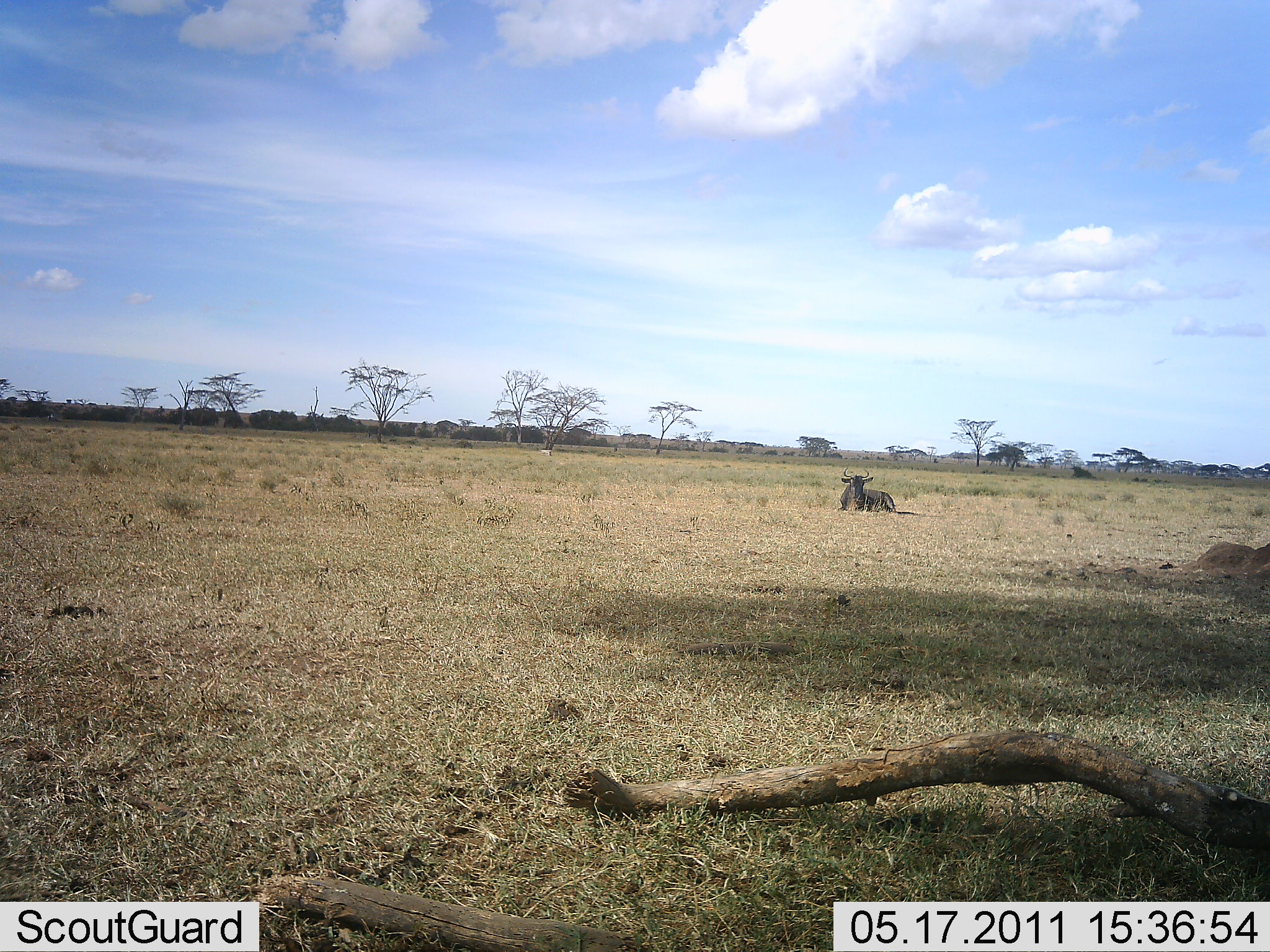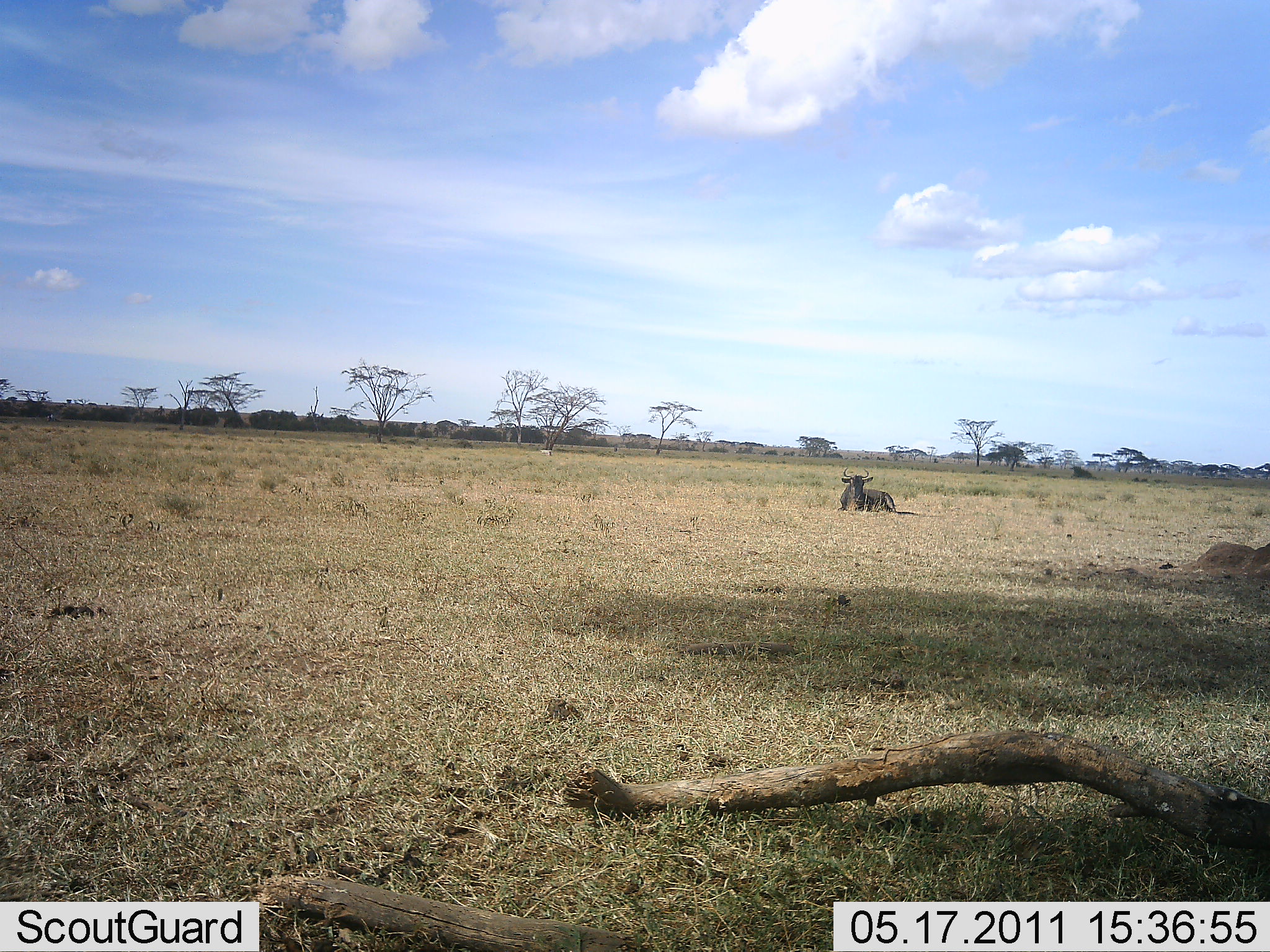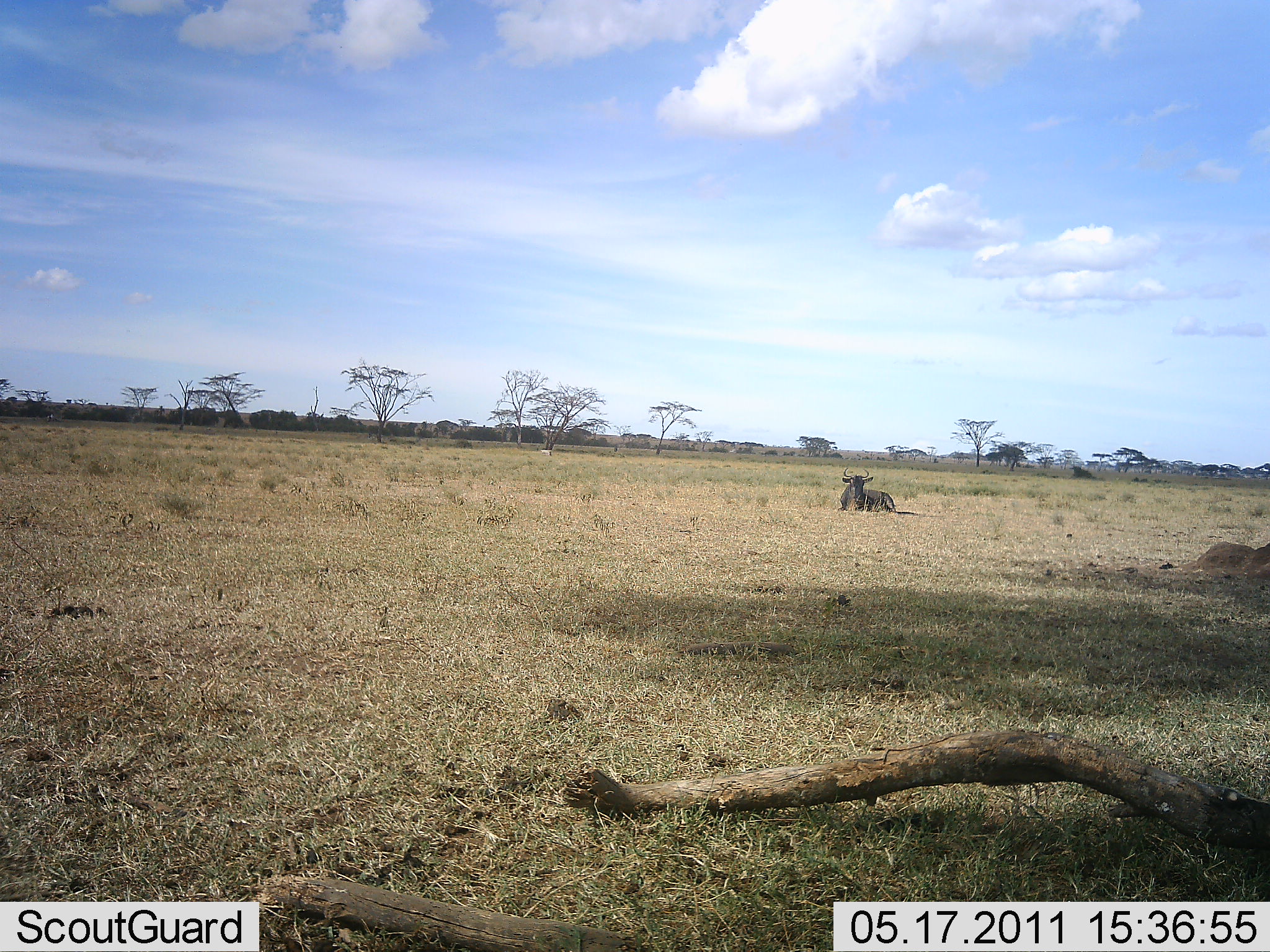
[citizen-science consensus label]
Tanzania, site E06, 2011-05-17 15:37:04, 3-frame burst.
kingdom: Animalia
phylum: Chordata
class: Mammalia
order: Artiodactyla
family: Bovidae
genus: Connochaetes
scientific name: Connochaetes taurinus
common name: blue wildebeest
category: wildebeest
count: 1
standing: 0%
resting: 100%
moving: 0%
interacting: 0%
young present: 0%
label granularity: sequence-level